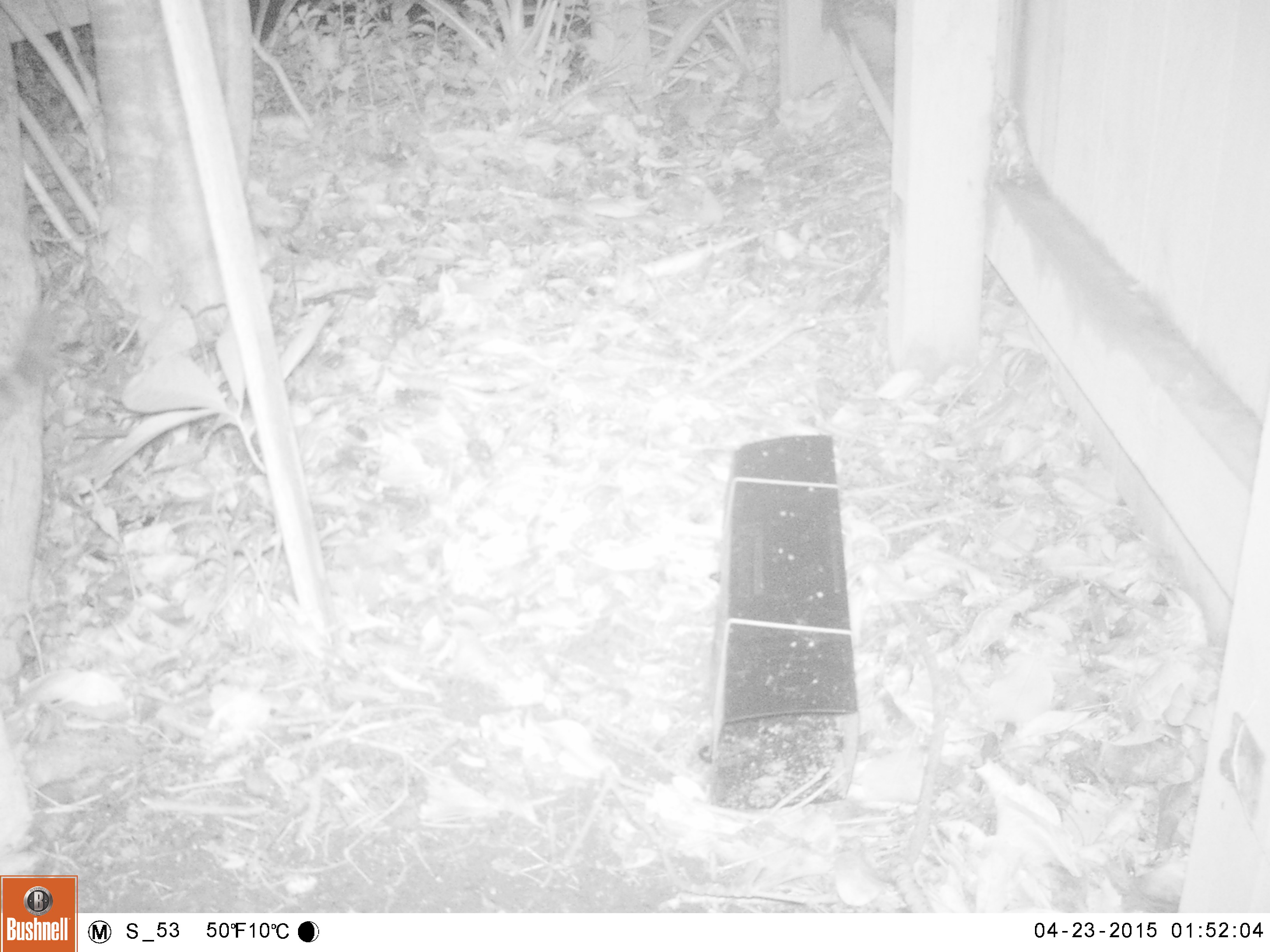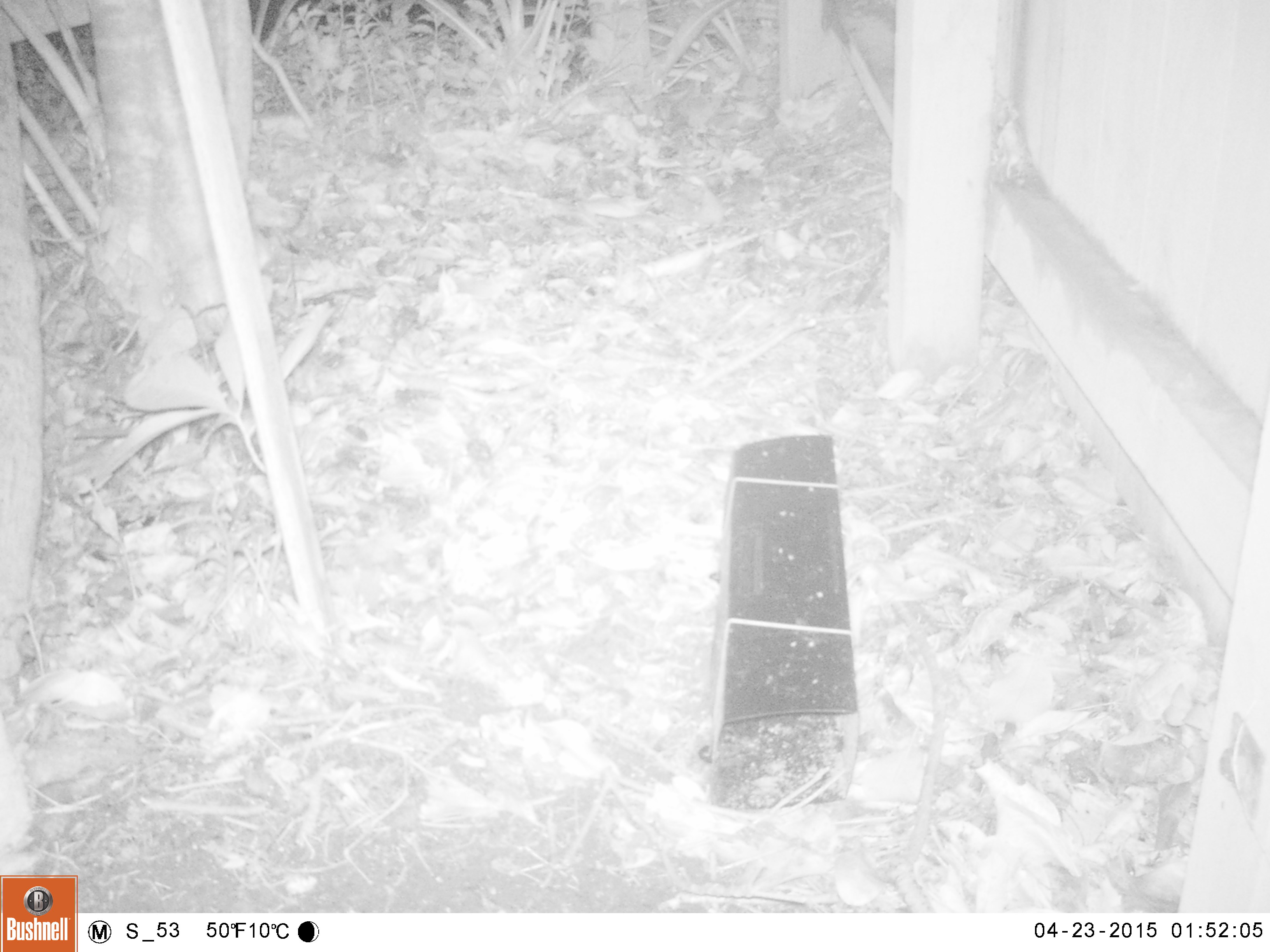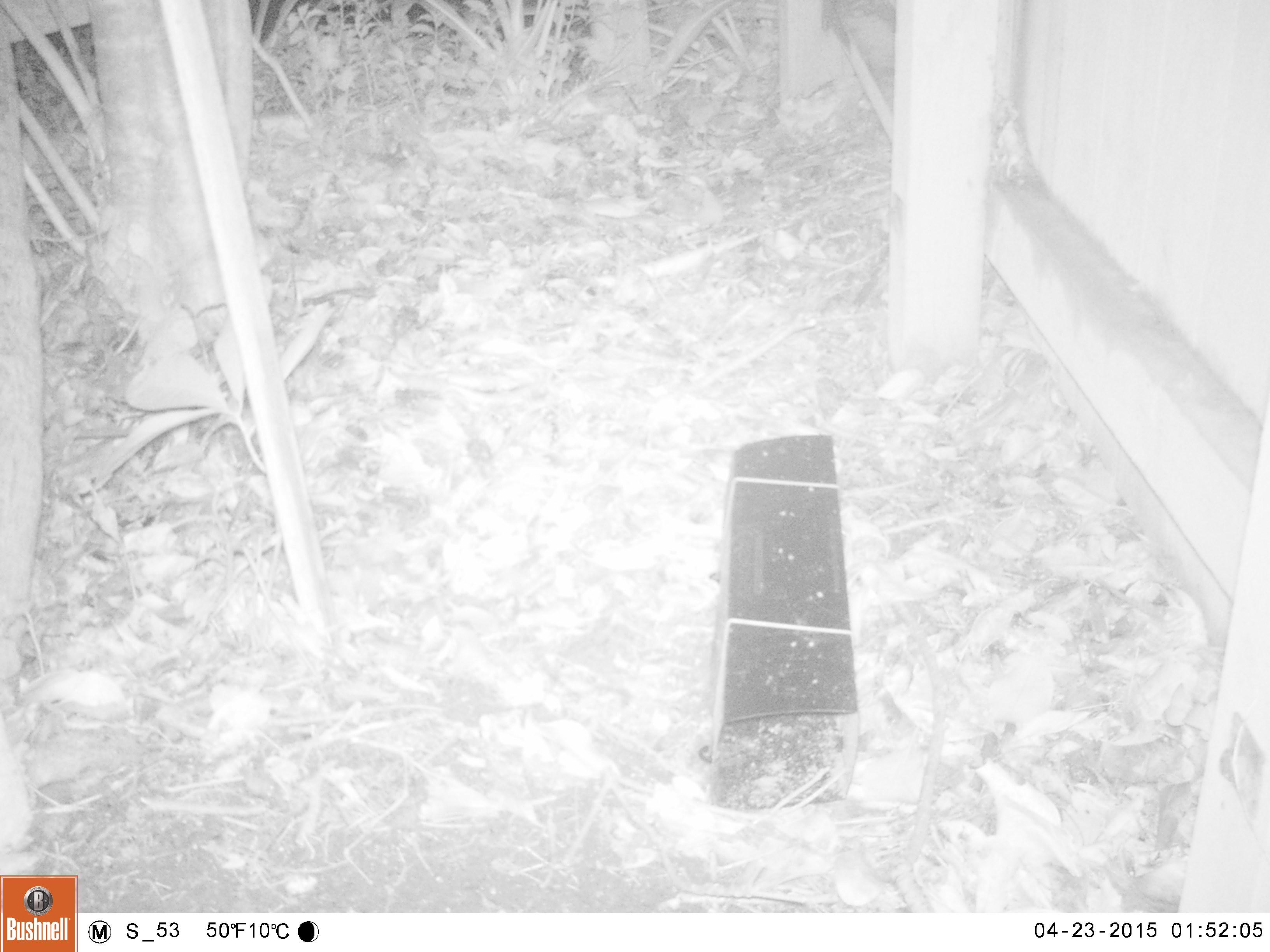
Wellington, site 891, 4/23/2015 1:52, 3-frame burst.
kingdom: Animalia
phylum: Chordata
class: Mammalia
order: Carnivora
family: Felidae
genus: Felis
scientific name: Felis catus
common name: cat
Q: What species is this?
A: Cat (Felis catus).